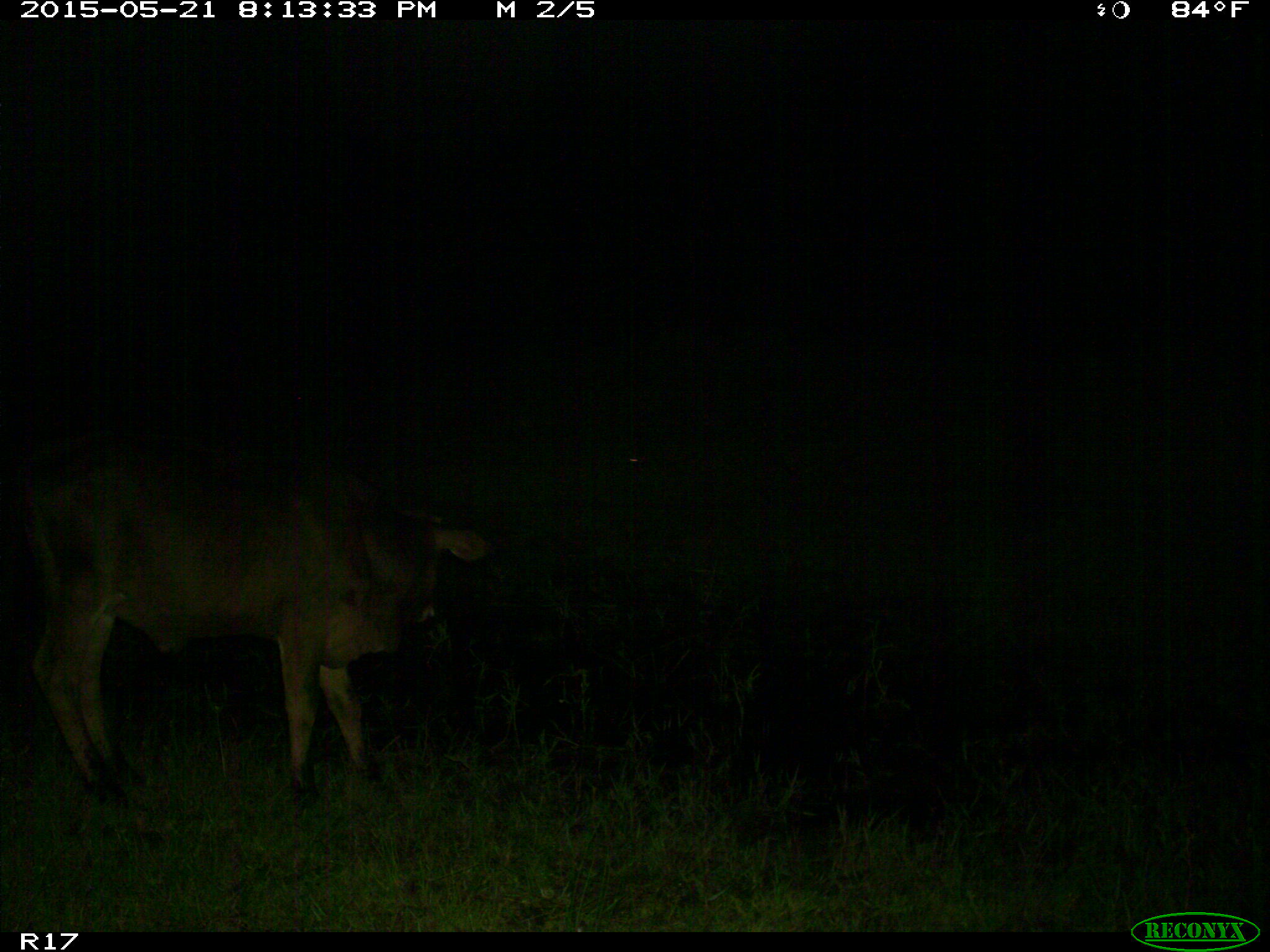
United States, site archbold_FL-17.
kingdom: Animalia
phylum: Chordata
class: Mammalia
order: Artiodactyla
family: Bovidae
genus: Bos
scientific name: Bos taurus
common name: domestic cow